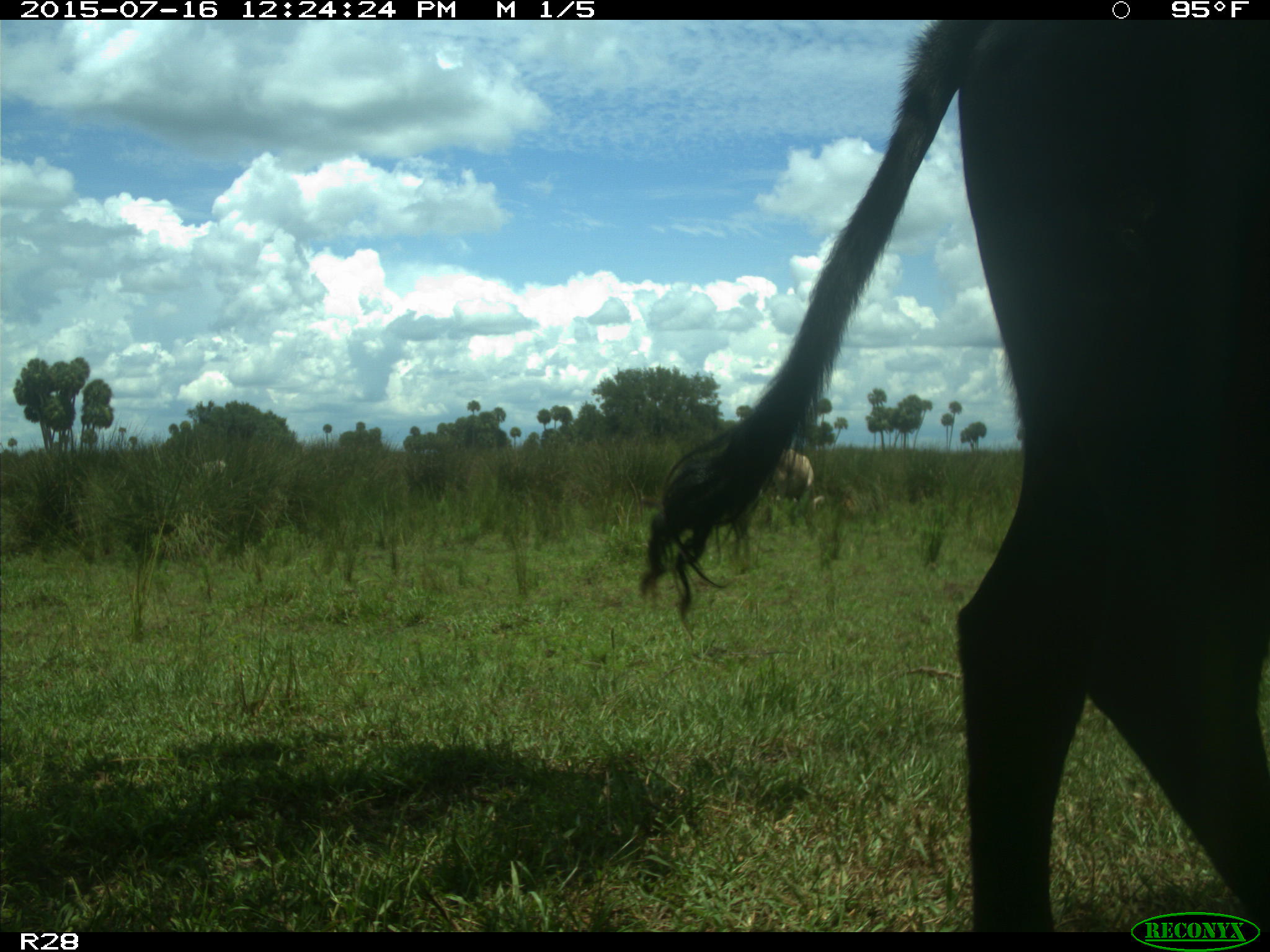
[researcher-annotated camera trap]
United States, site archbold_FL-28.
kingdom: Animalia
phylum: Chordata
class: Mammalia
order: Artiodactyla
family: Bovidae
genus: Bos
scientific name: Bos taurus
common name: domestic cow